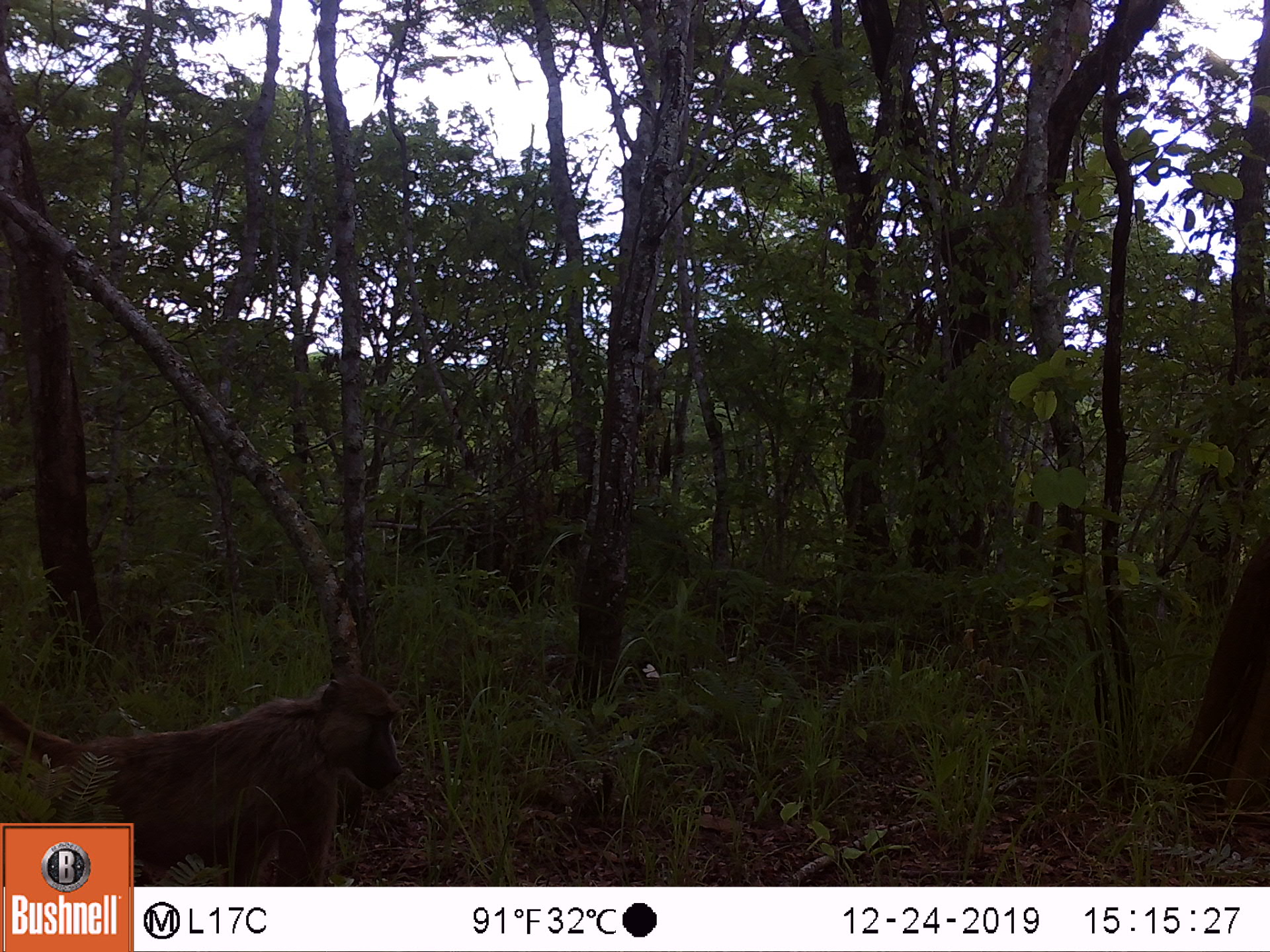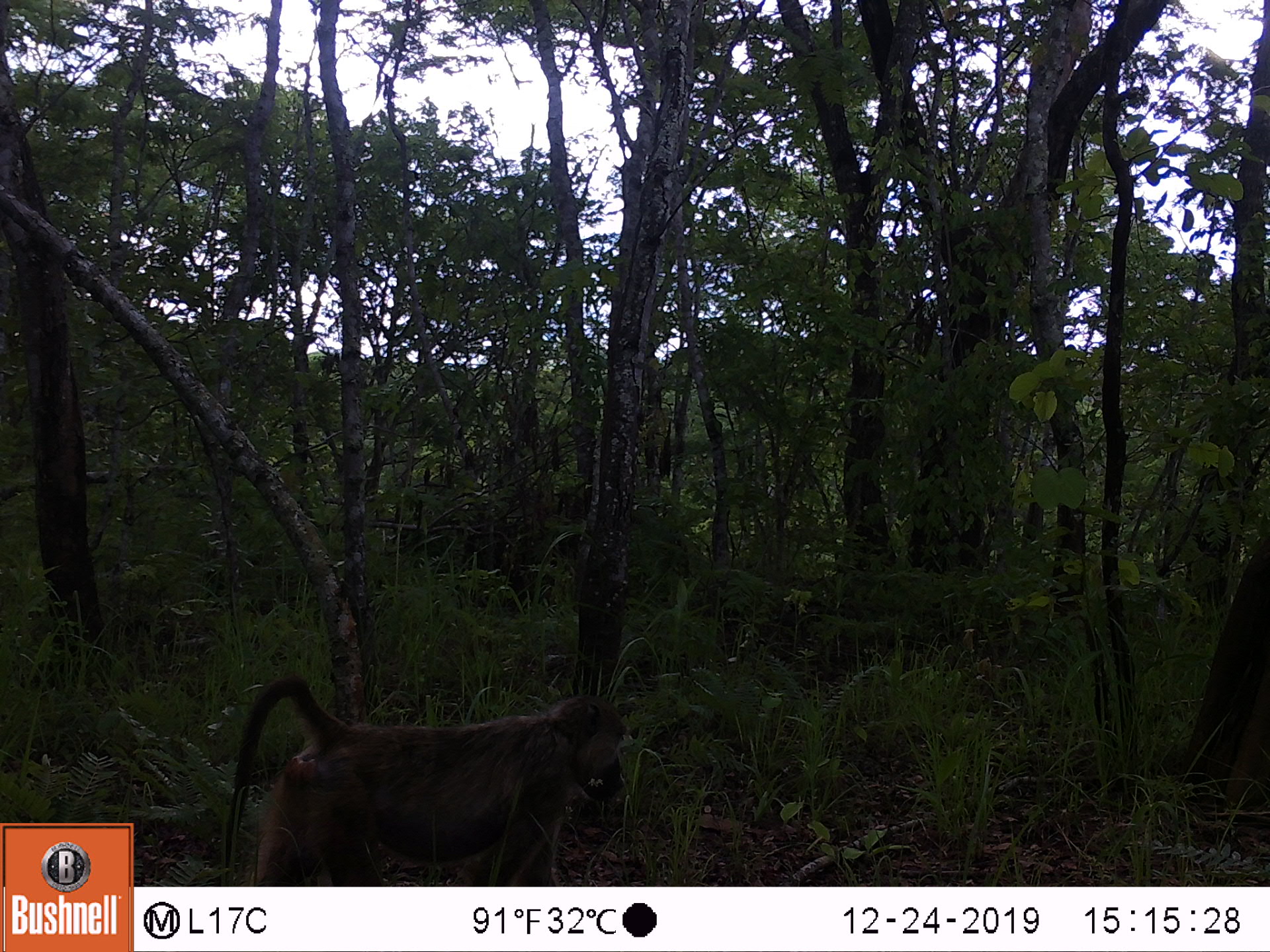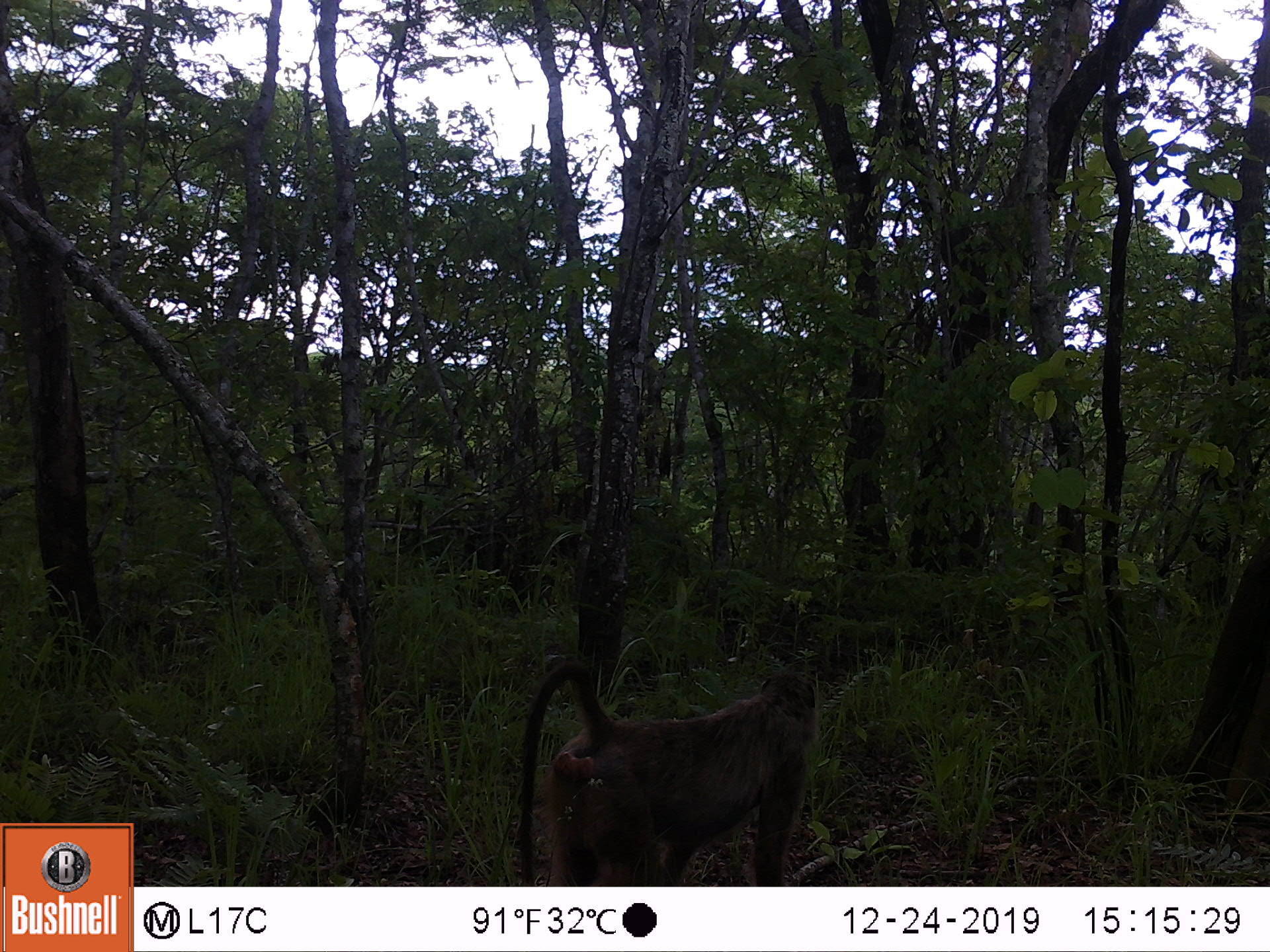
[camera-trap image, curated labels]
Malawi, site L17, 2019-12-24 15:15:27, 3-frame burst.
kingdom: Animalia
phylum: Chordata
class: Mammalia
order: Primates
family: Cercopithecidae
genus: Papio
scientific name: Papio cynocephalus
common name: yellow baboon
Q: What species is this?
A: Yellow baboon (Papio cynocephalus).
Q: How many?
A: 1.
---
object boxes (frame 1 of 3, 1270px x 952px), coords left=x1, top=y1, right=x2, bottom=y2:
yellow baboon: left=0, top=671, right=408, bottom=819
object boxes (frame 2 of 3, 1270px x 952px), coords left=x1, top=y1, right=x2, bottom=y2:
yellow baboon: left=217, top=680, right=629, bottom=880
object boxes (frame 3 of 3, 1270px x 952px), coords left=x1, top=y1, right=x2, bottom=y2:
yellow baboon: left=507, top=658, right=824, bottom=880